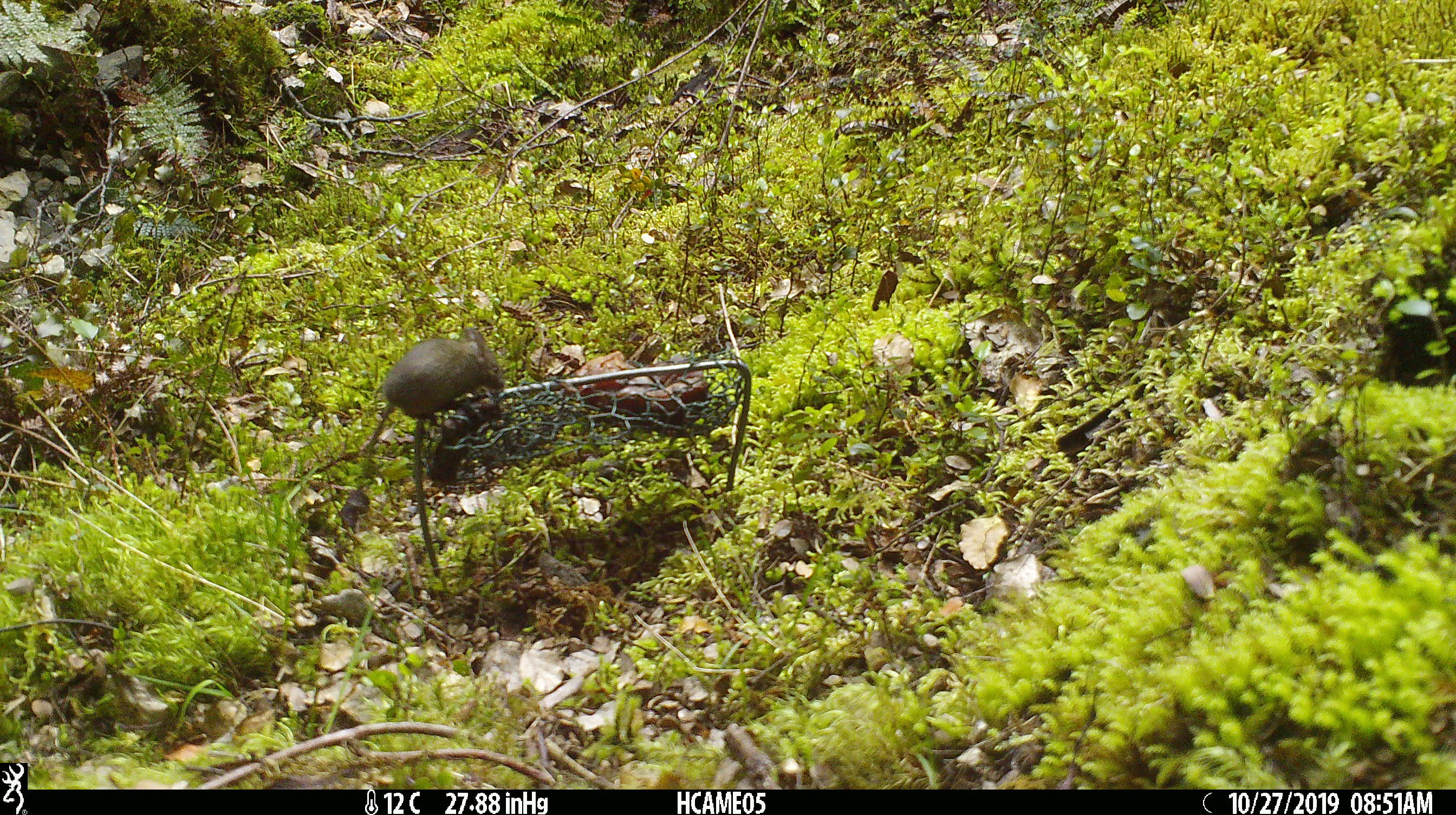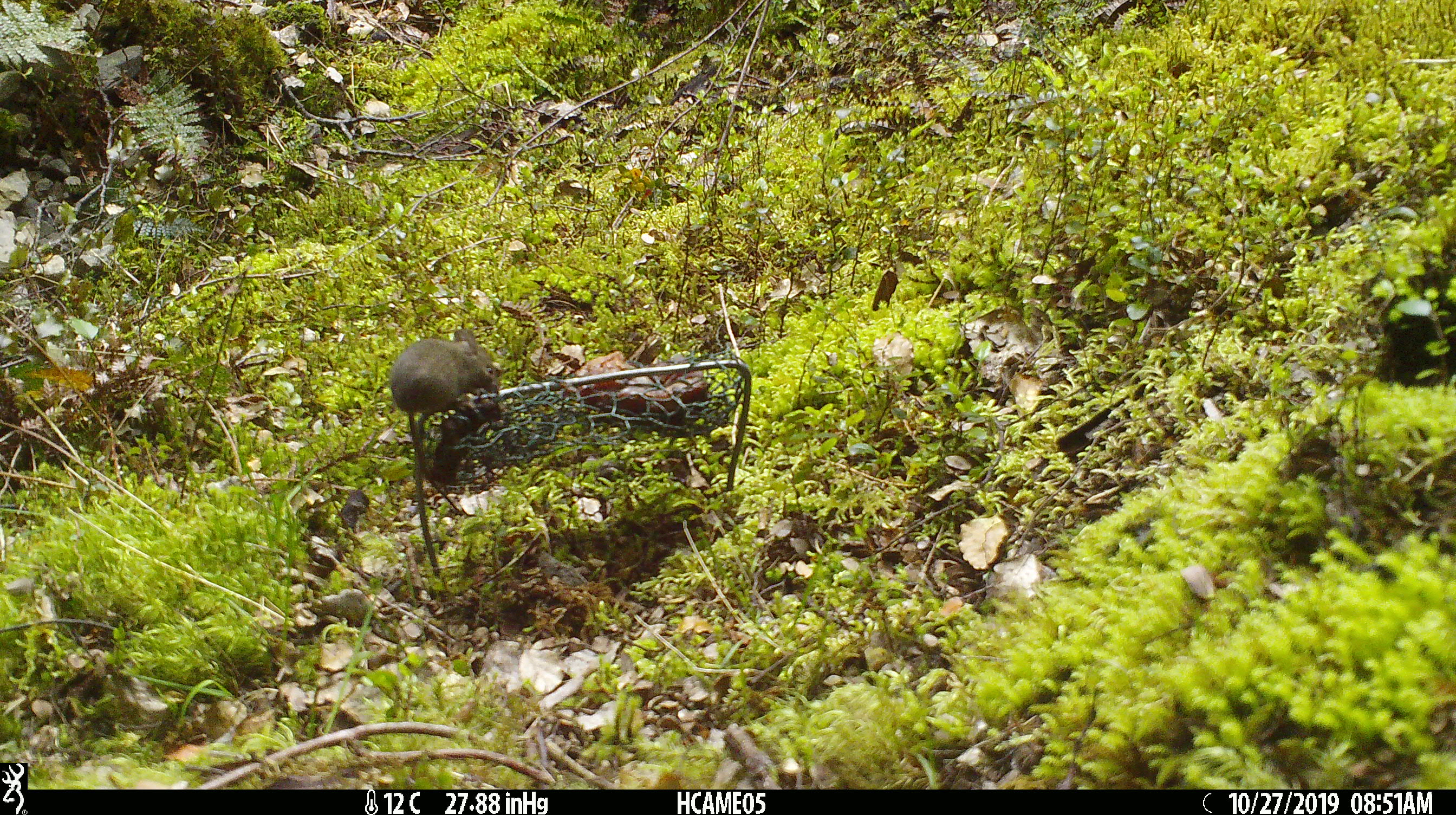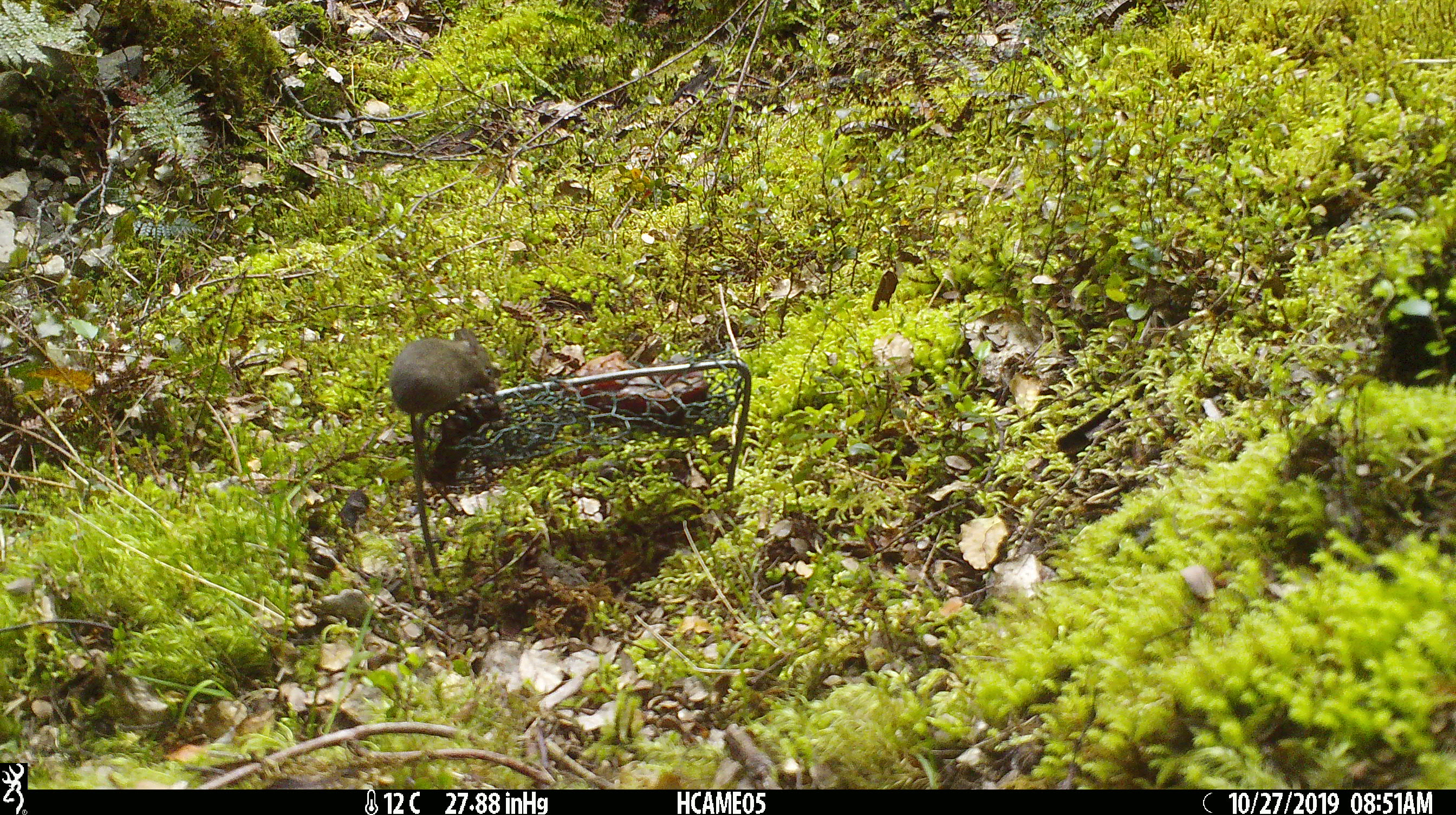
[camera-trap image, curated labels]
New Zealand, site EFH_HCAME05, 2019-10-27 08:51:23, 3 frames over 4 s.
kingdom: Animalia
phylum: Chordata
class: Mammalia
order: Rodentia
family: Muridae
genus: Mus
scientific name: Mus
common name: mouse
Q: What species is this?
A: Mouse (Mus).